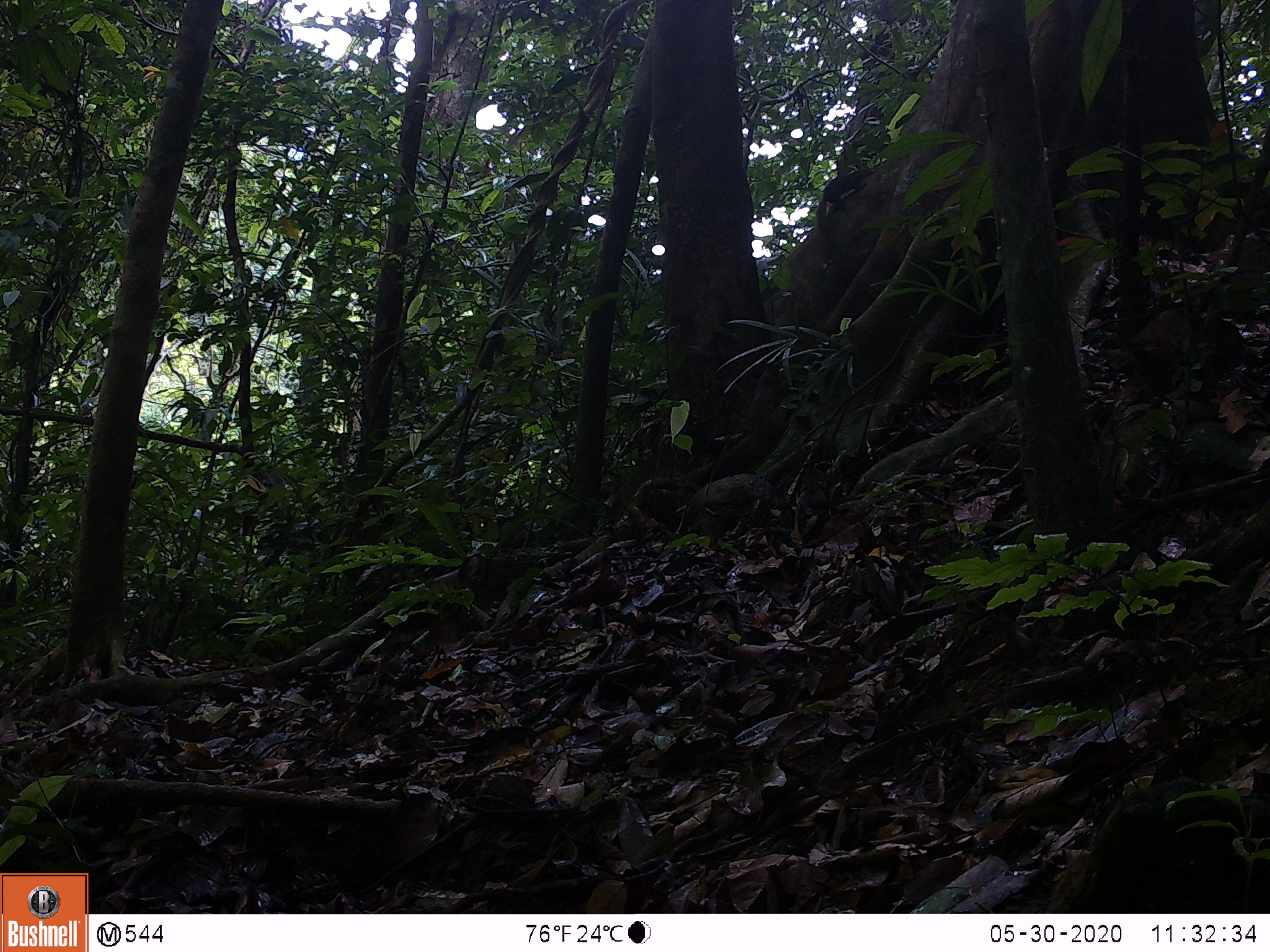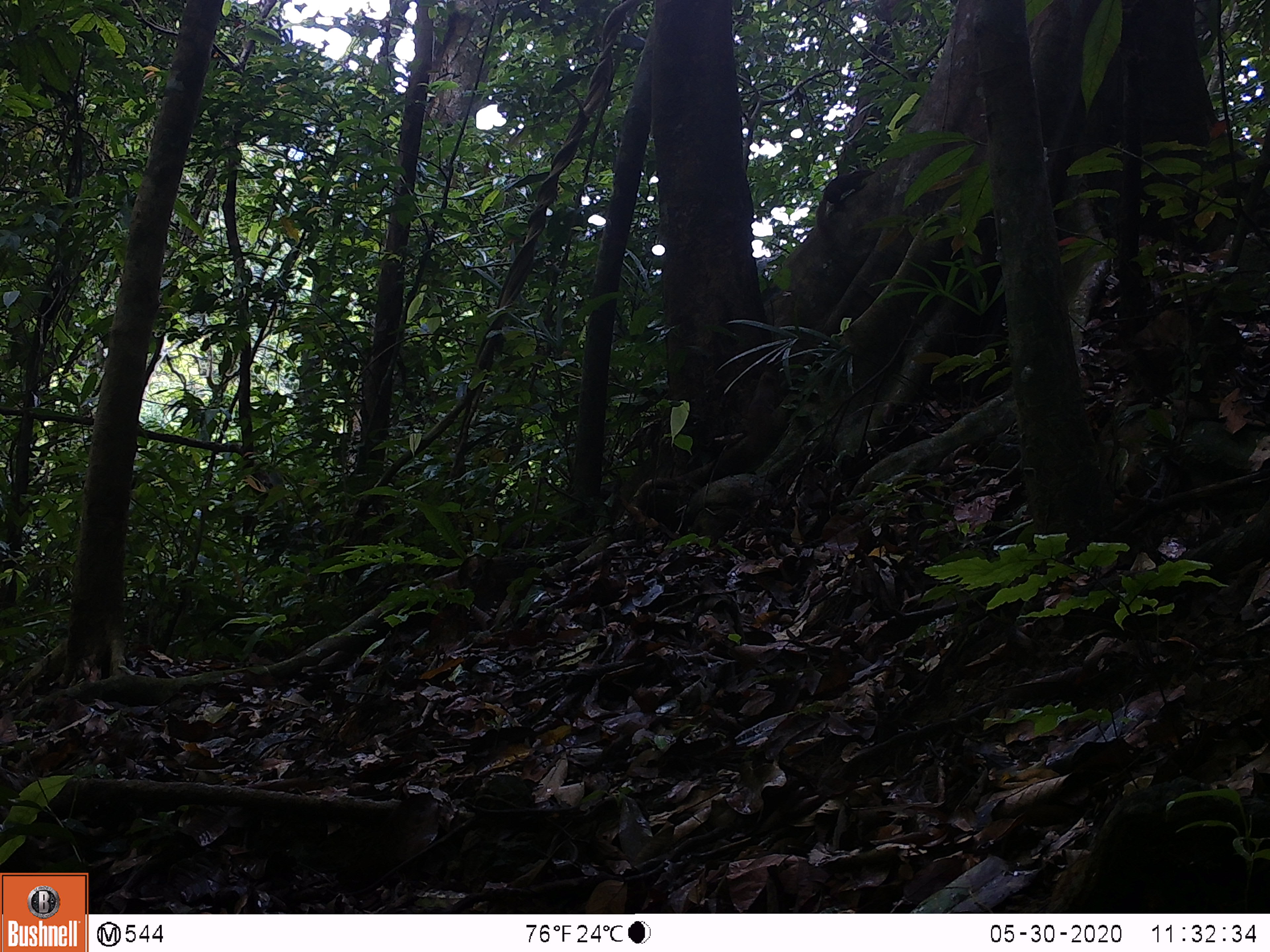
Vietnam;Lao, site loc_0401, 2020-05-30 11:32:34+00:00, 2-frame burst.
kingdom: Animalia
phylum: Chordata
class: Mammalia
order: Scandentia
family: Tupaiidae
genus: Tupaia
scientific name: Tupaia belangeri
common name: northern treeshrew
Northern treeshrew (Tupaia belangeri). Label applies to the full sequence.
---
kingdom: Animalia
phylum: Chordata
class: Aves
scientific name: Aves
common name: bird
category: unidentified bird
Unidentified bird (bird) (Aves). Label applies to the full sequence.